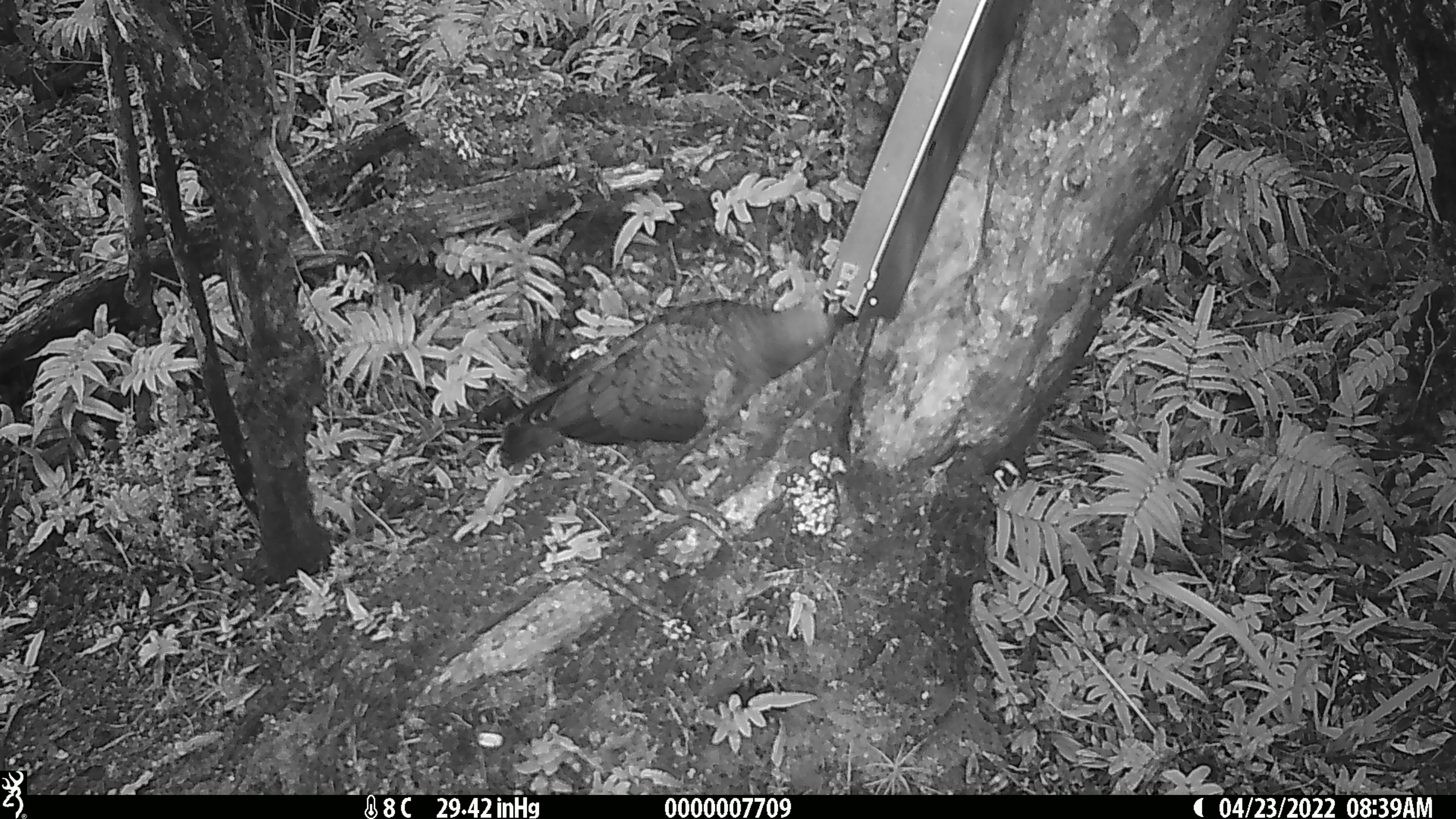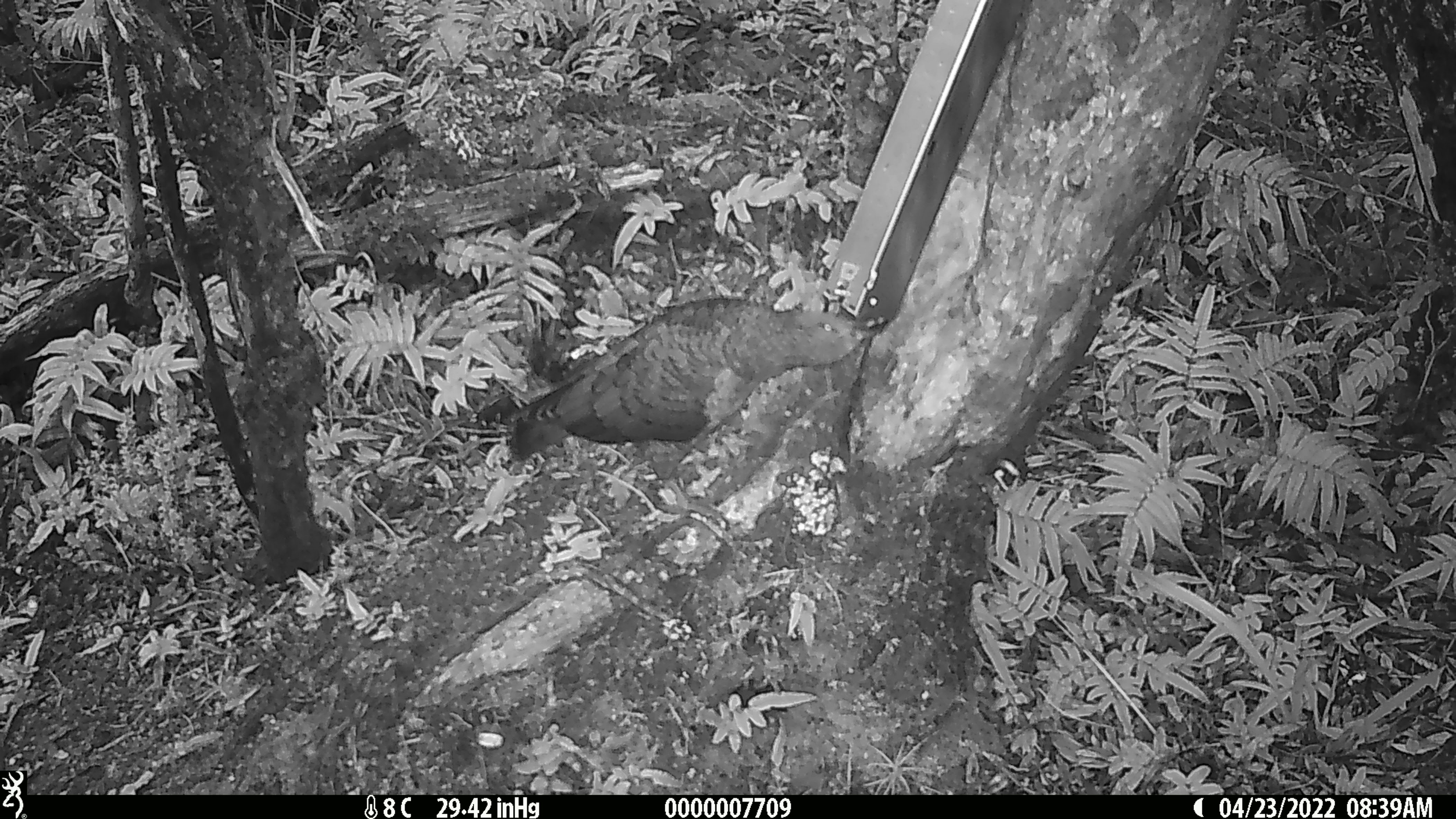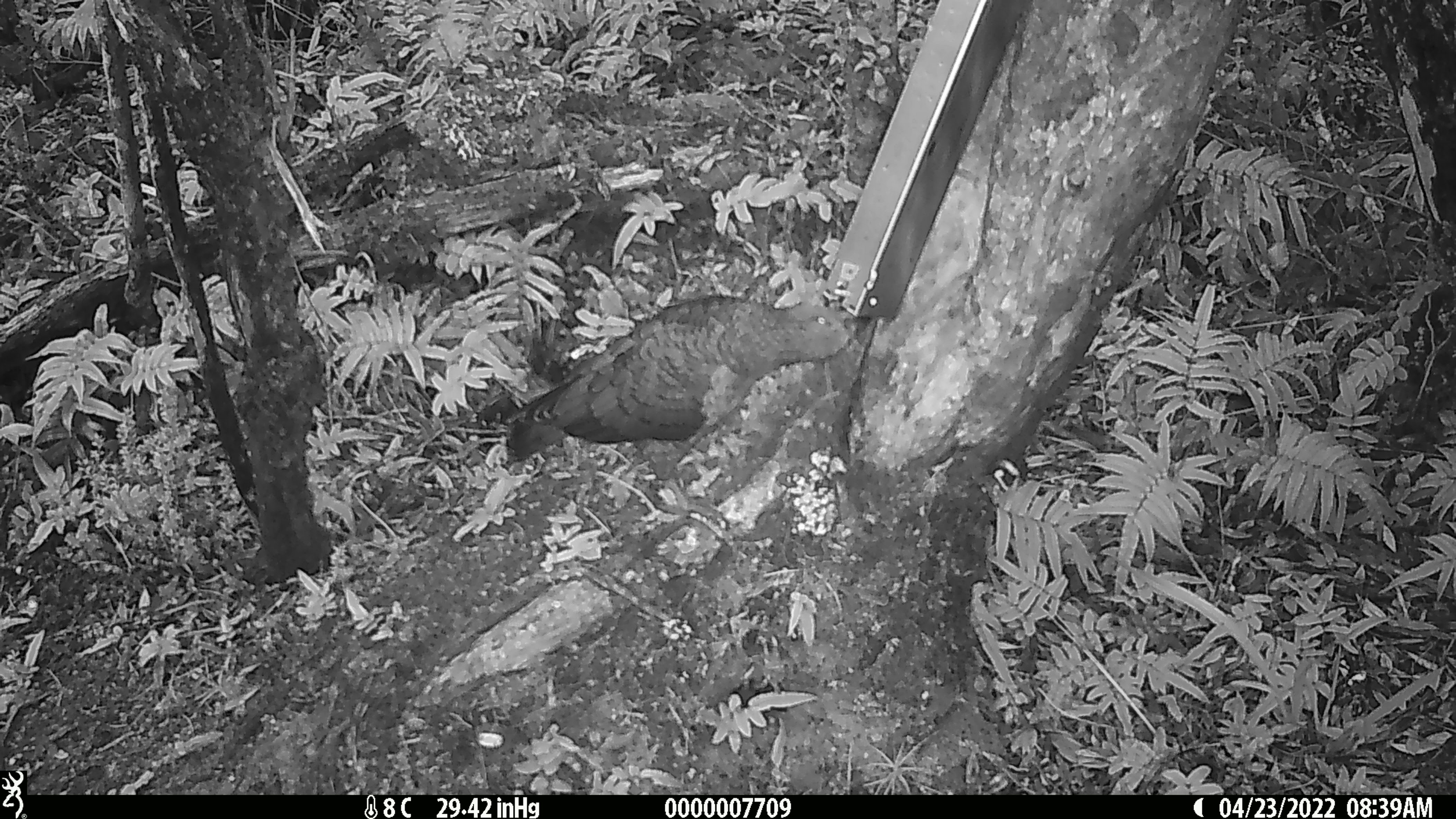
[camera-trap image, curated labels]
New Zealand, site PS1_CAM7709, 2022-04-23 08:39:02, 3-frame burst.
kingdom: Animalia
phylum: Chordata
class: Aves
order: Psittaciformes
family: Strigopidae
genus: Nestor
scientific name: Nestor notabilis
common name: kea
Kea (Nestor notabilis).